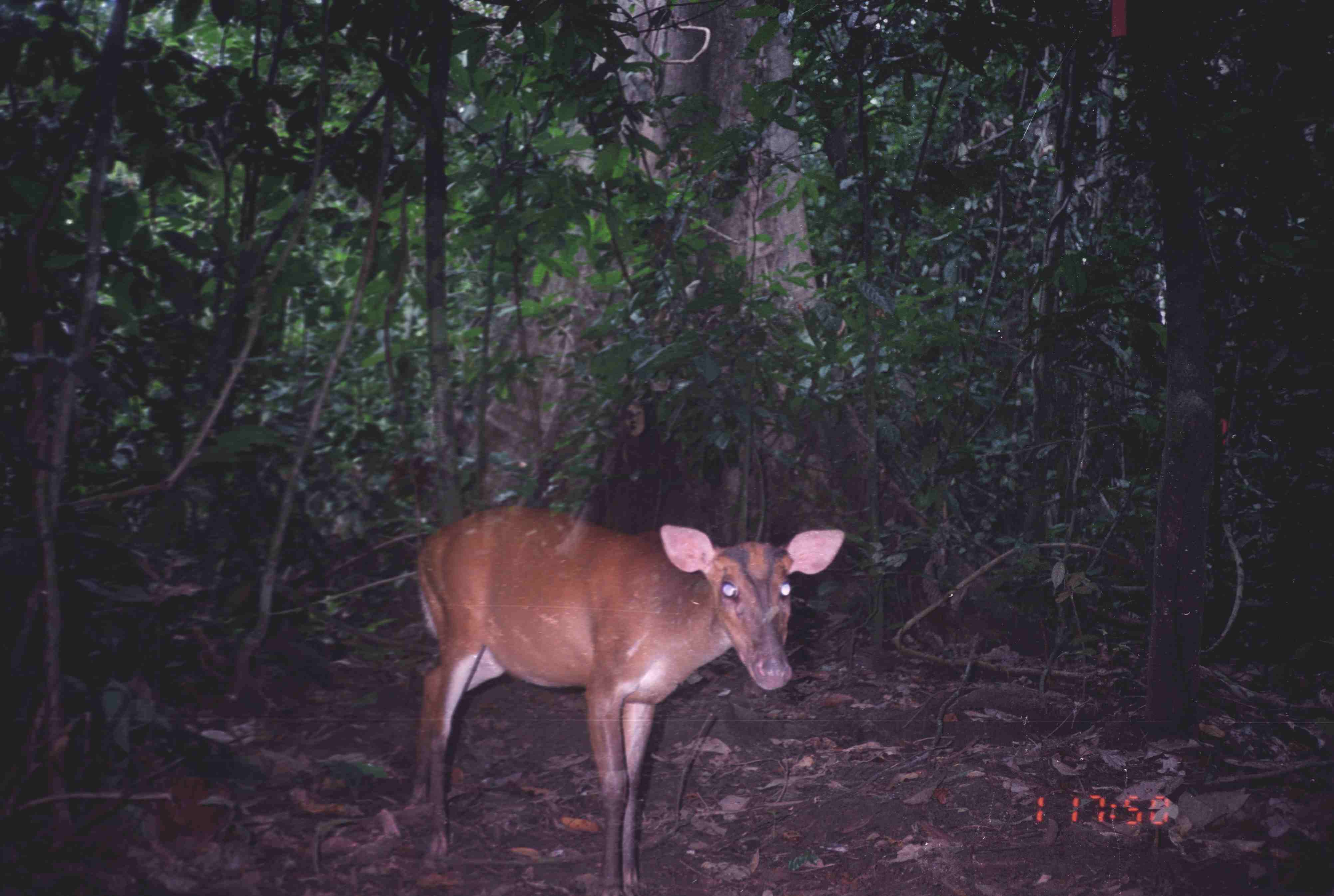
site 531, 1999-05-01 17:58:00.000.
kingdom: Animalia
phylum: Chordata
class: Mammalia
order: Artiodactyla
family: Cervidae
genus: Muntiacus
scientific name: Muntiacus muntjak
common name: southern red muntjac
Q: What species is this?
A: Muntiacus muntjak (southern red muntjac).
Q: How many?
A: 1.